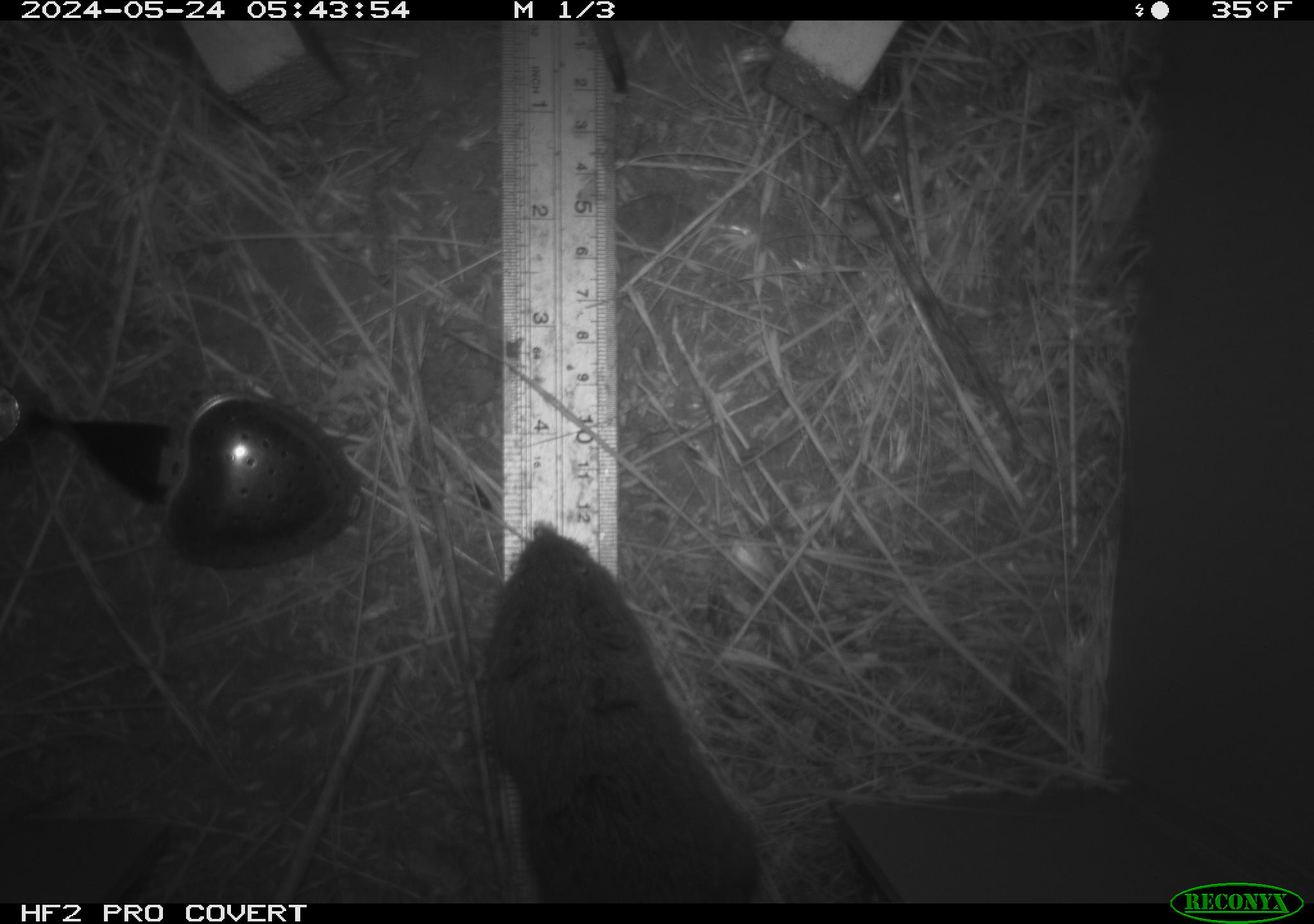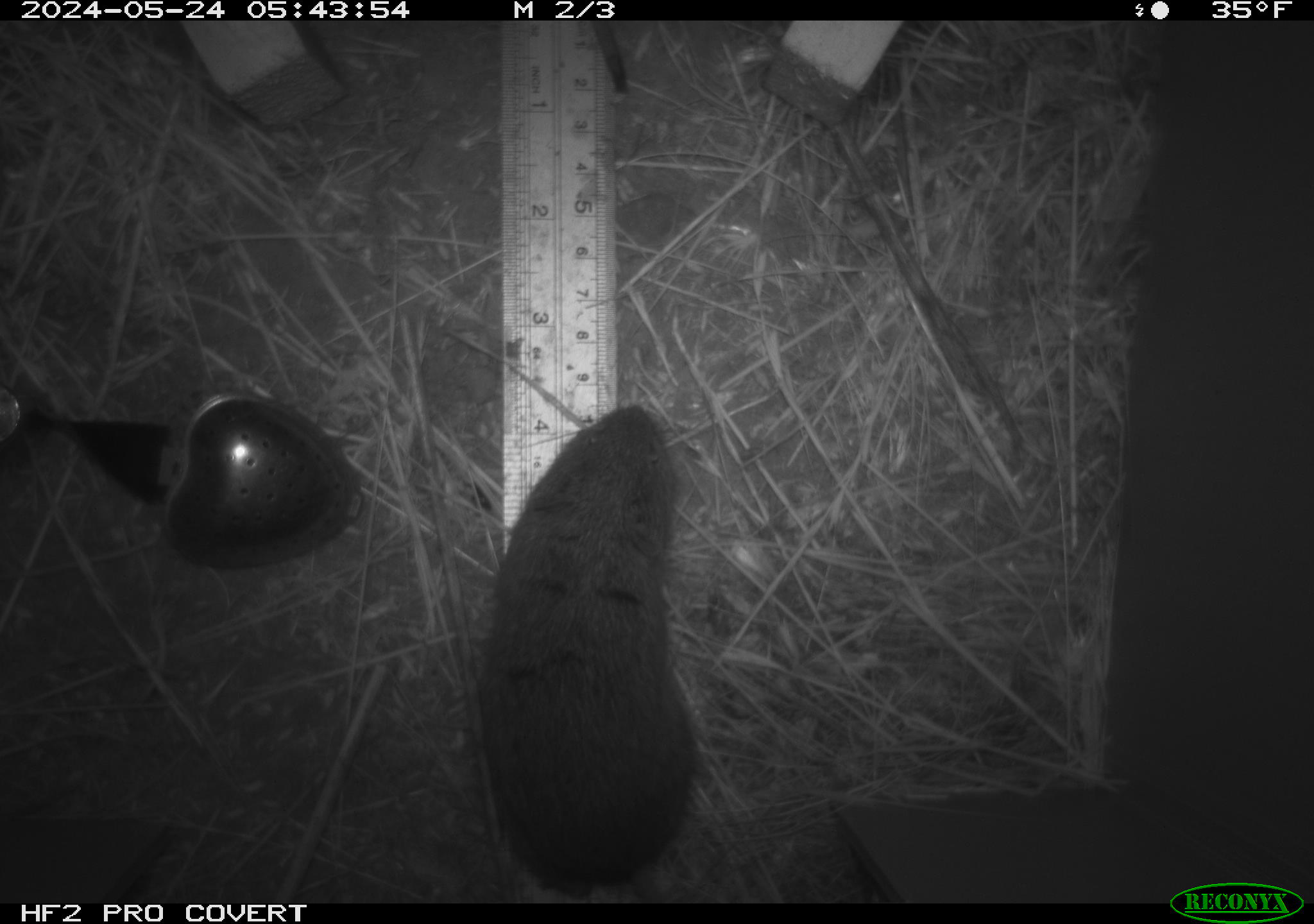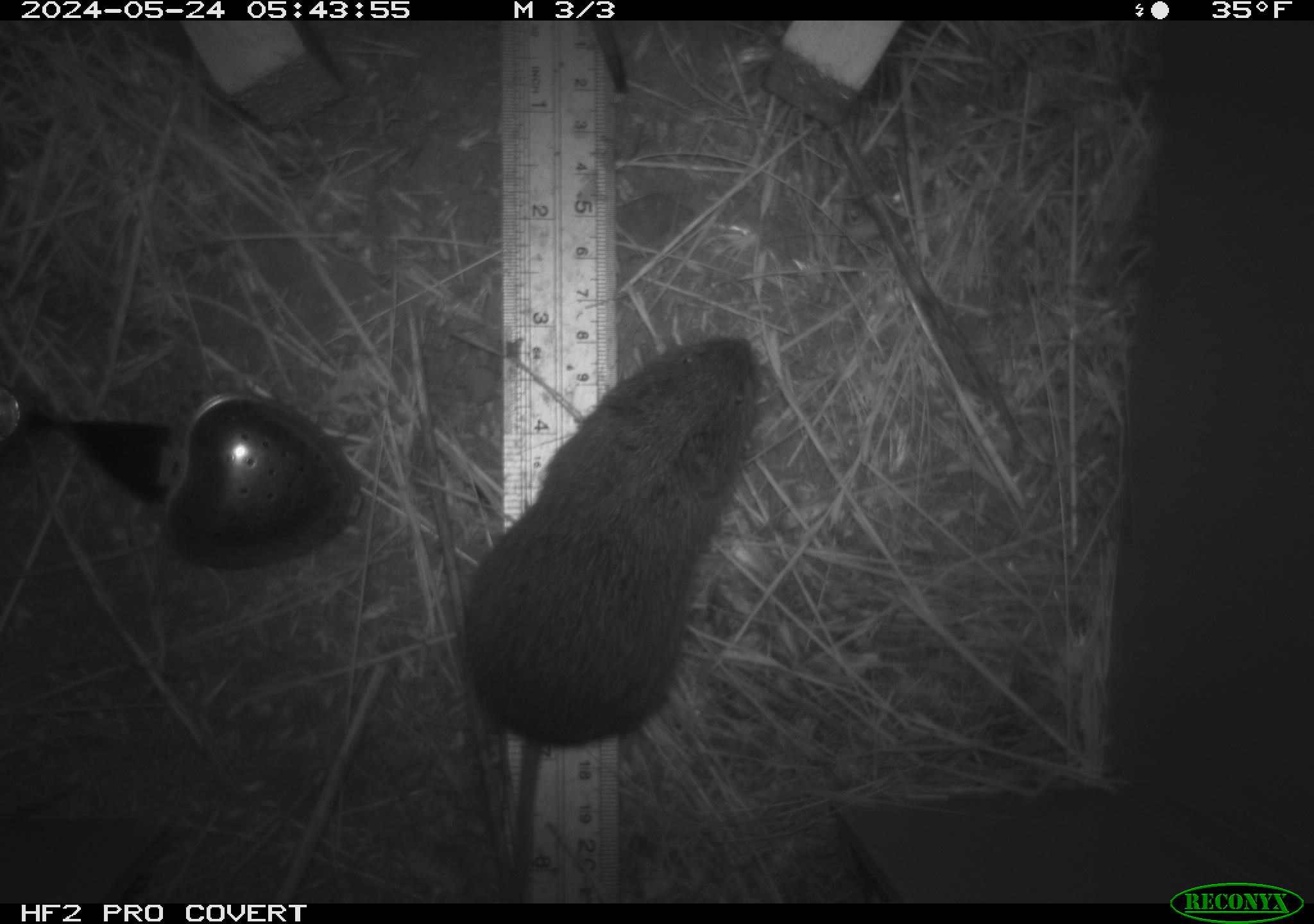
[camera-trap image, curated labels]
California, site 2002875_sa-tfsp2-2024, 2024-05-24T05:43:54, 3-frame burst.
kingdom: Animalia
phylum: Chordata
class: Mammalia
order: Rodentia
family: Cricetidae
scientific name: Arvicolinae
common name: voles, lemmings, and muskrats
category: arvicolinae subfamily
Arvicolinae subfamily (voles, lemmings, and muskrats) (Arvicolinae).